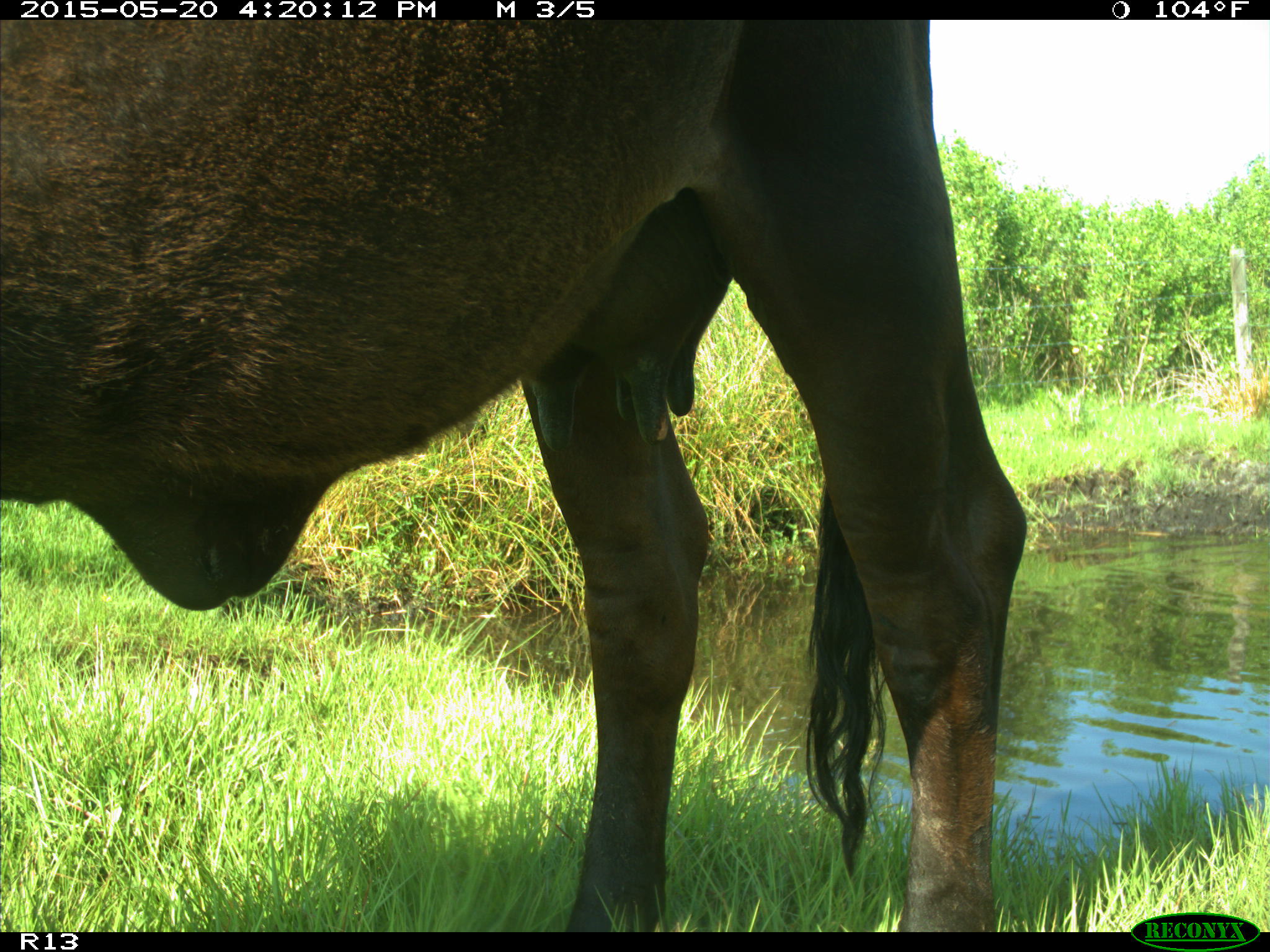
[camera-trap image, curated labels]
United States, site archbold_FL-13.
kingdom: Animalia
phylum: Chordata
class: Mammalia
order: Artiodactyla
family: Bovidae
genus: Bos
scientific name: Bos taurus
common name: domestic cow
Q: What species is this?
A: Bos taurus (domestic cow).